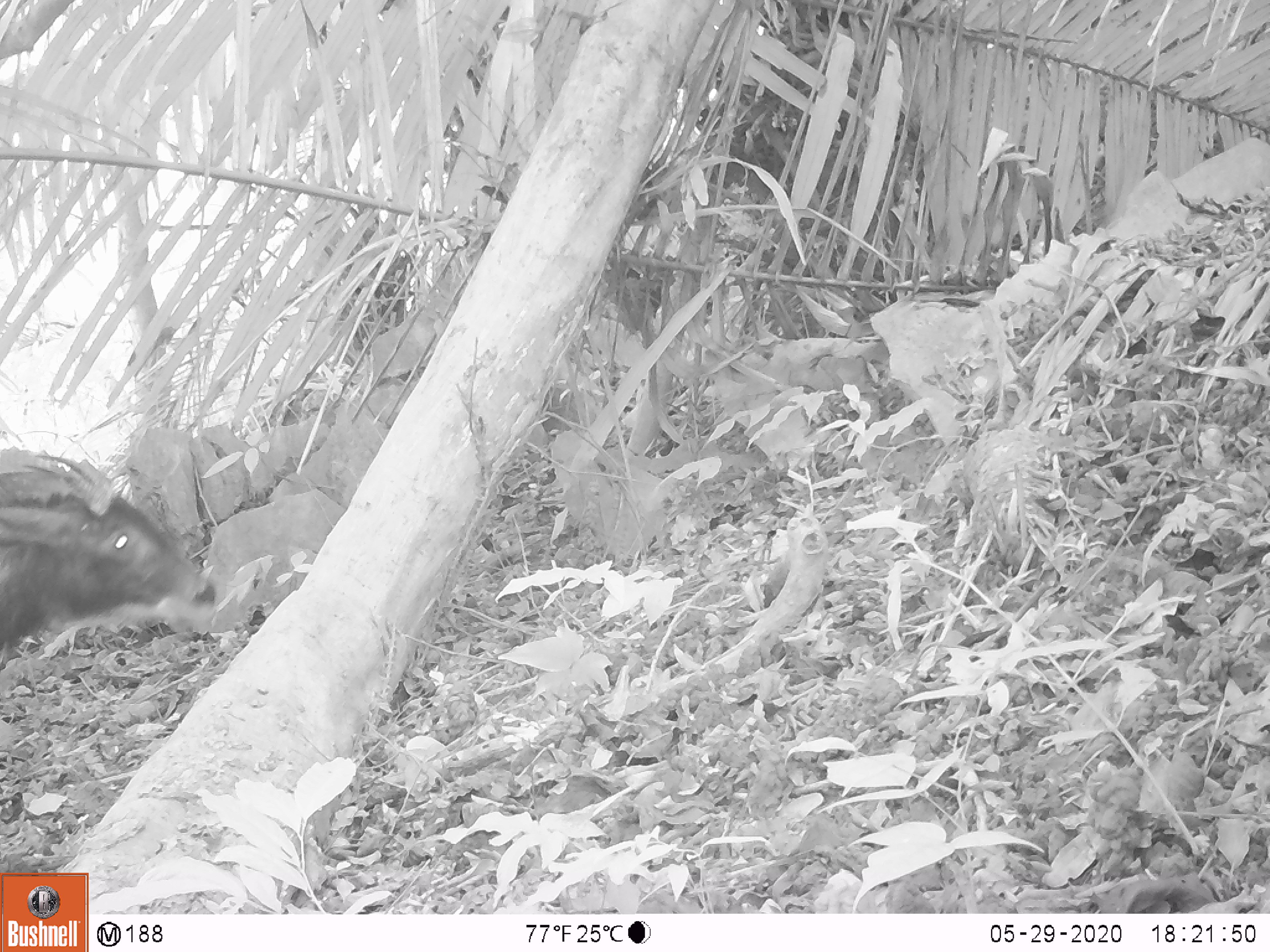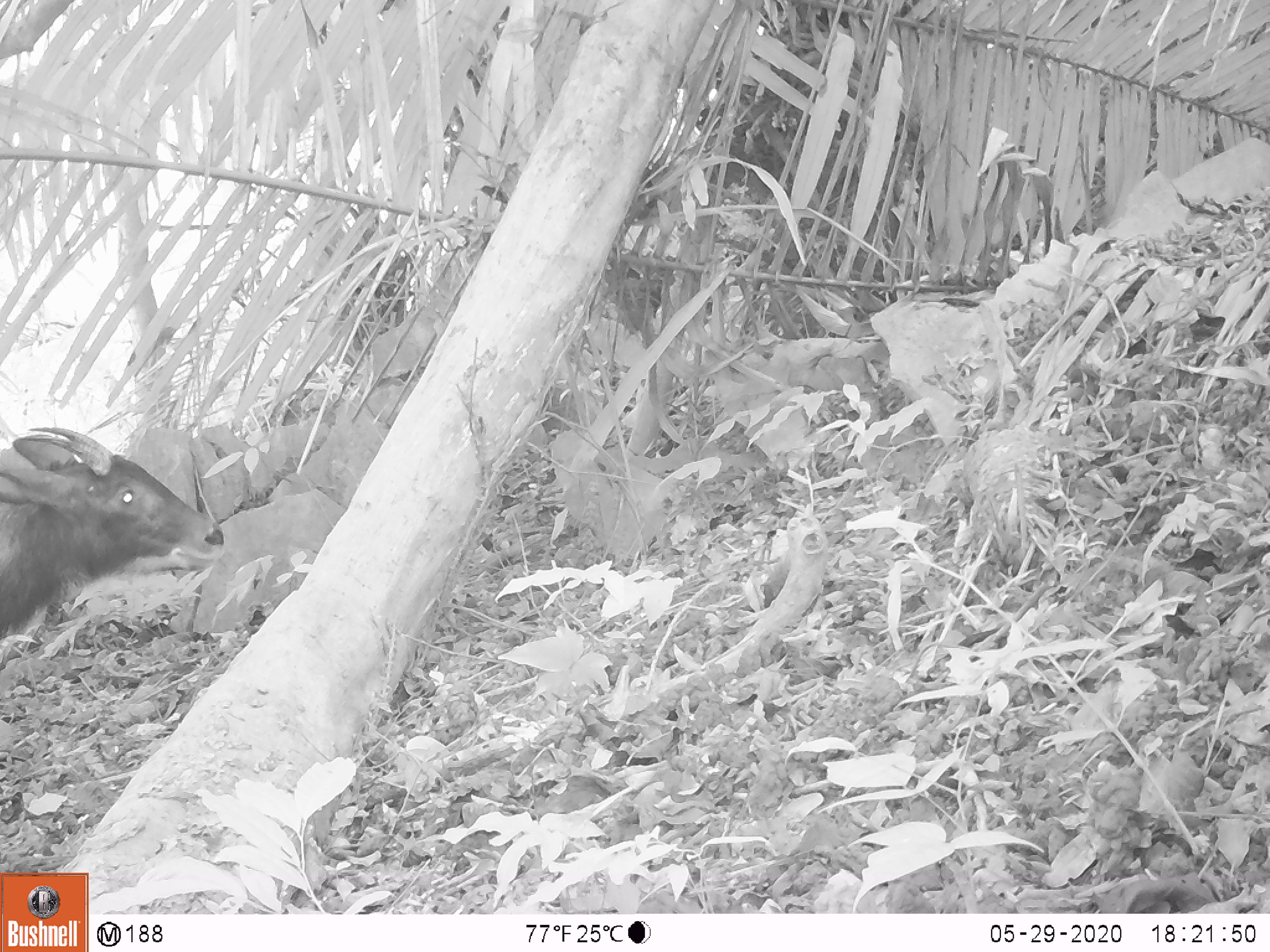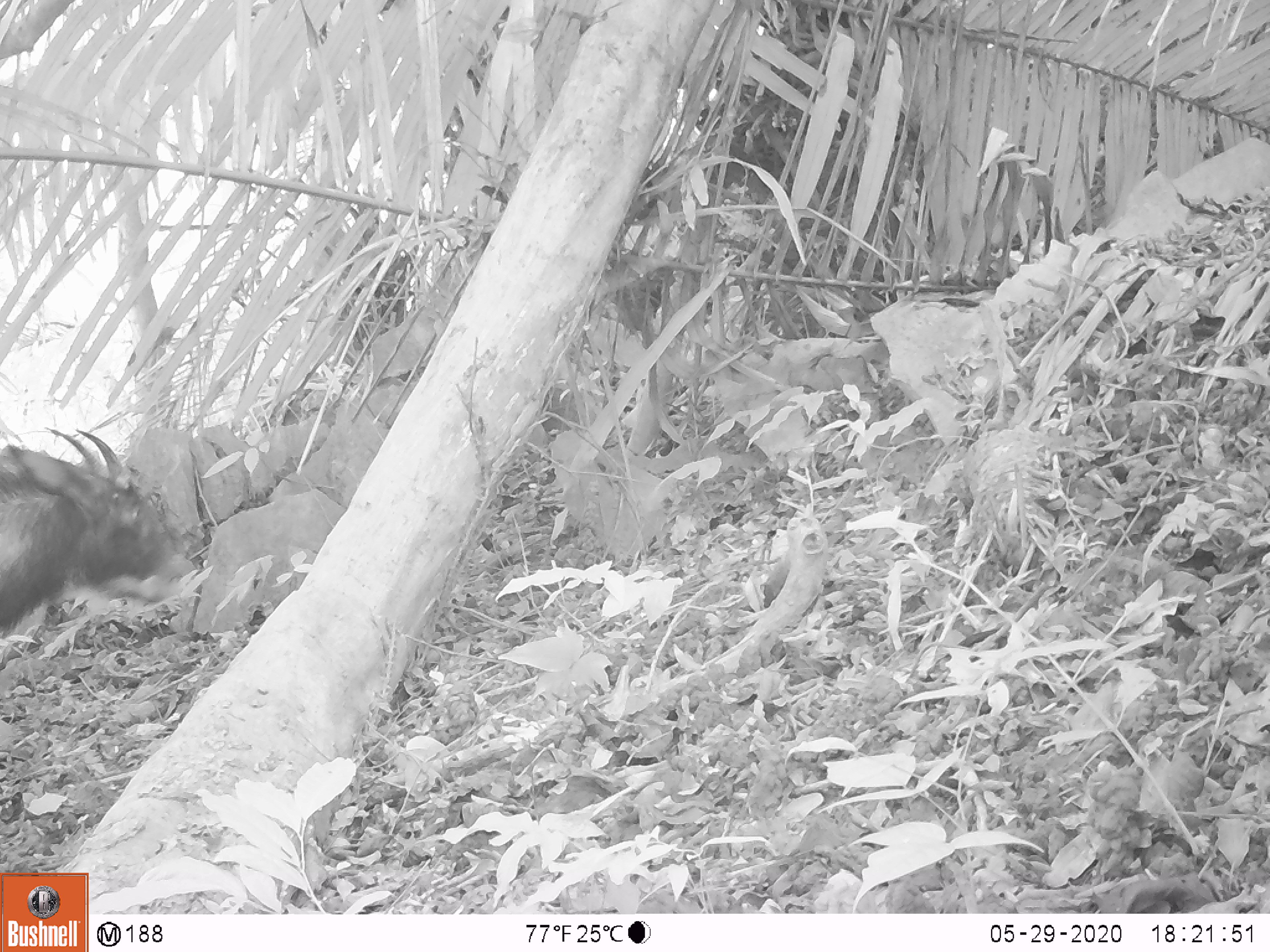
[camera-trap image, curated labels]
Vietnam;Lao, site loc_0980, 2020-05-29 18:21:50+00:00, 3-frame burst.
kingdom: Animalia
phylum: Chordata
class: Mammalia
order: Artiodactyla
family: Bovidae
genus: Capricornis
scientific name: Capricornis sumatraensis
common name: chinese serow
Chinese serow (Capricornis sumatraensis). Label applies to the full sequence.